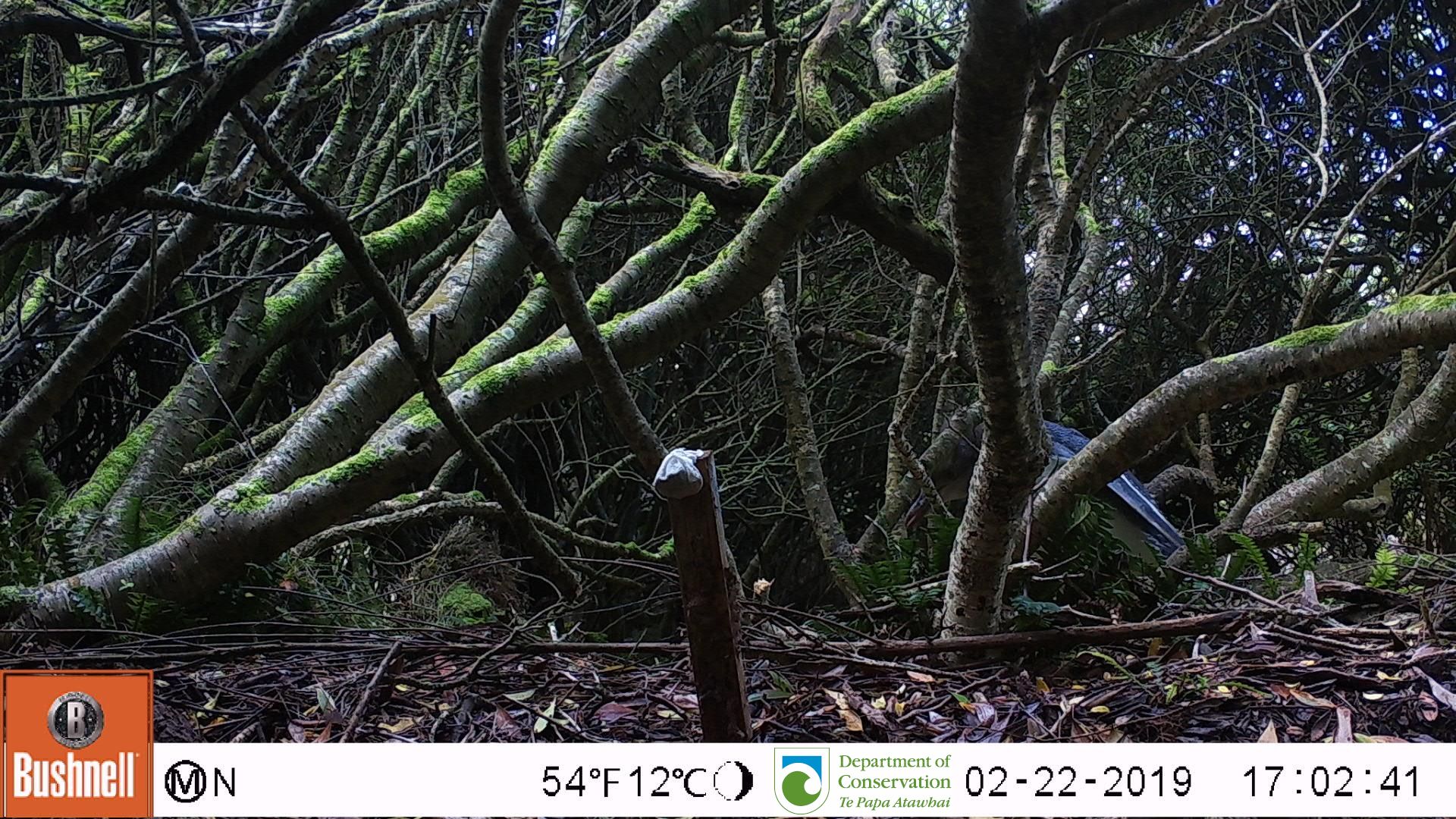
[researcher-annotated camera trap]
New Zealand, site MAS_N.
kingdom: Animalia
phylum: Chordata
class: Aves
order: Sphenisciformes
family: Spheniscidae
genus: Megadyptes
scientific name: Megadyptes antipodes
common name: yellow-eyed penguin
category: yellow eyed penguin